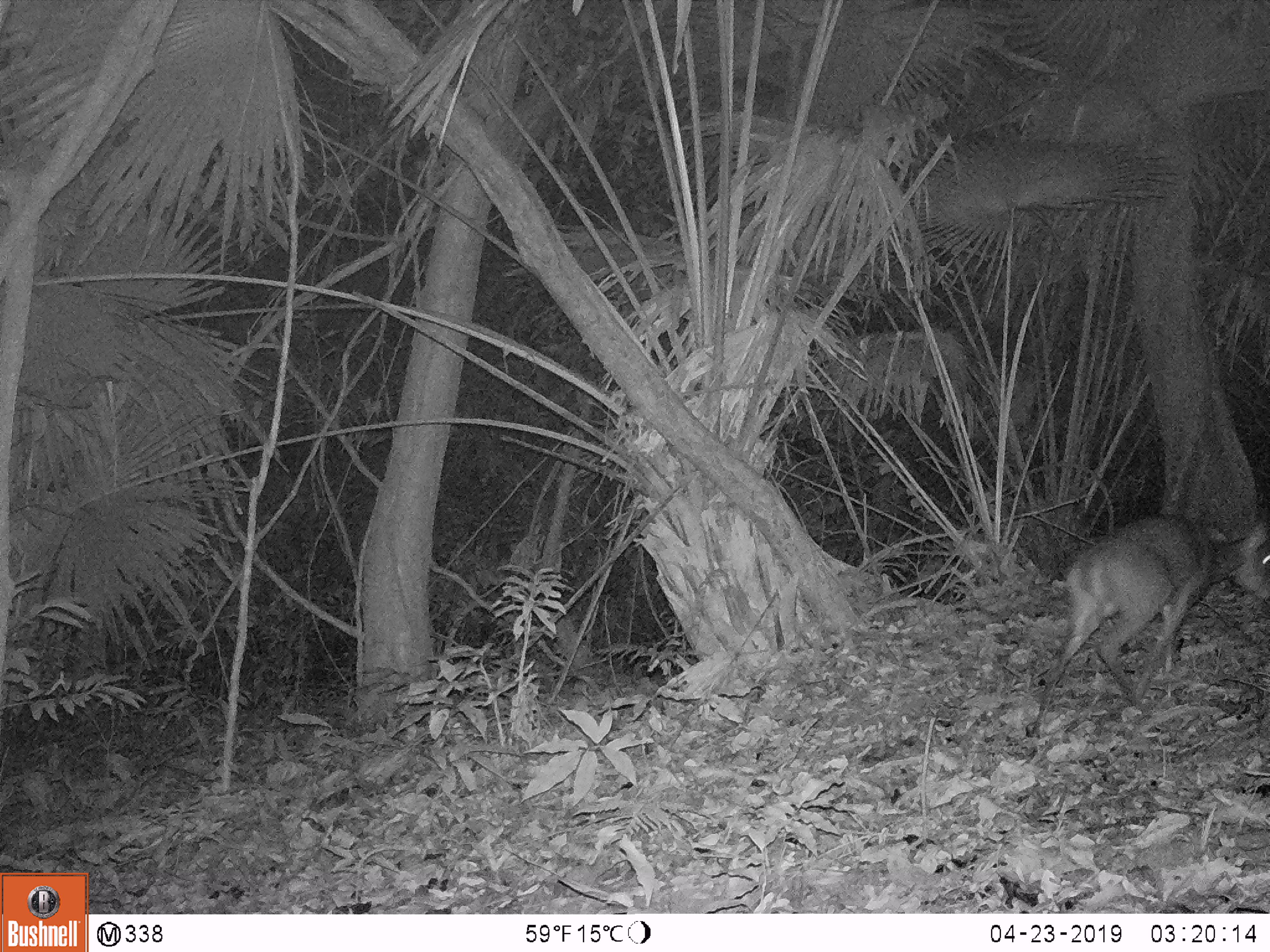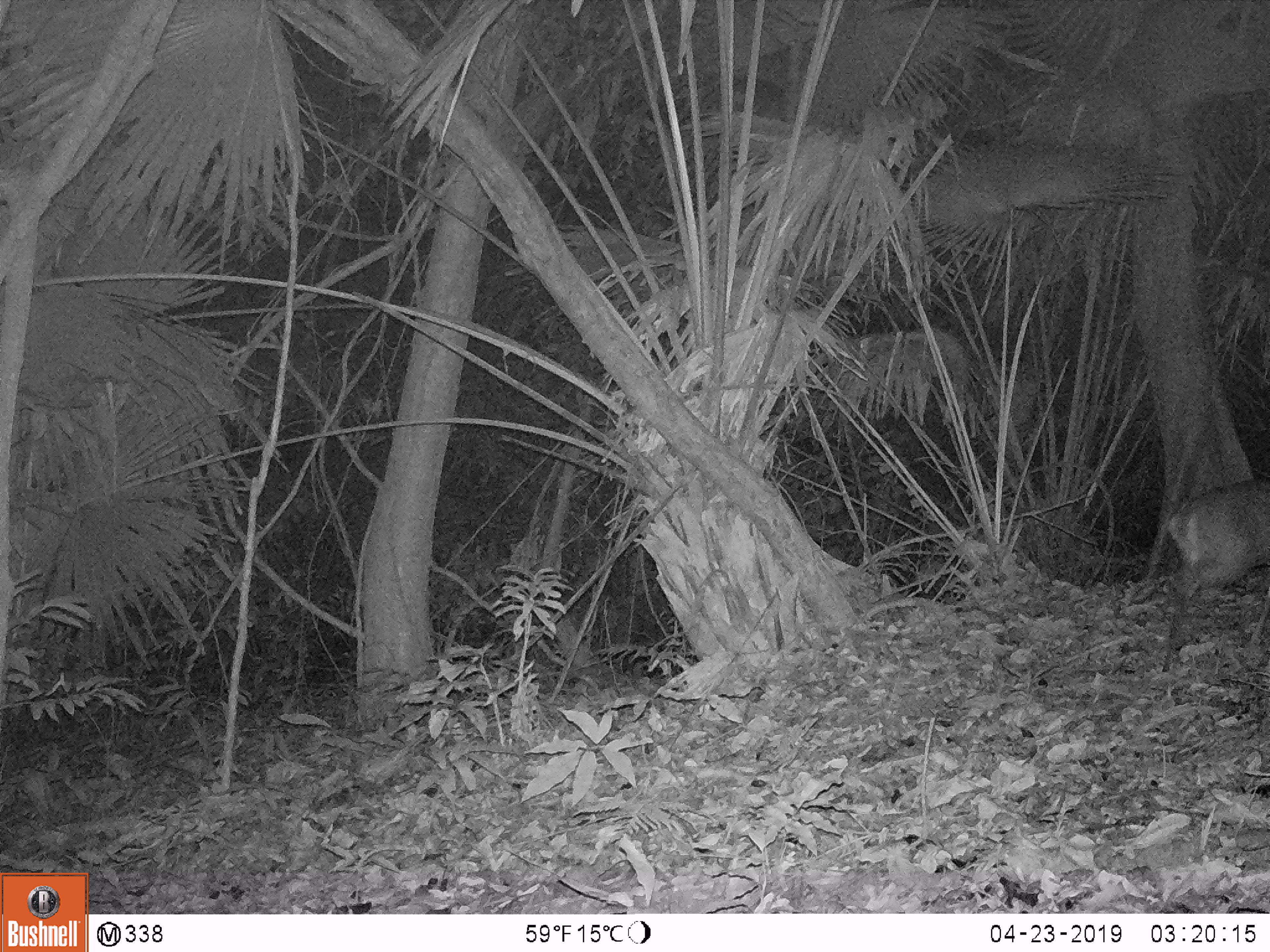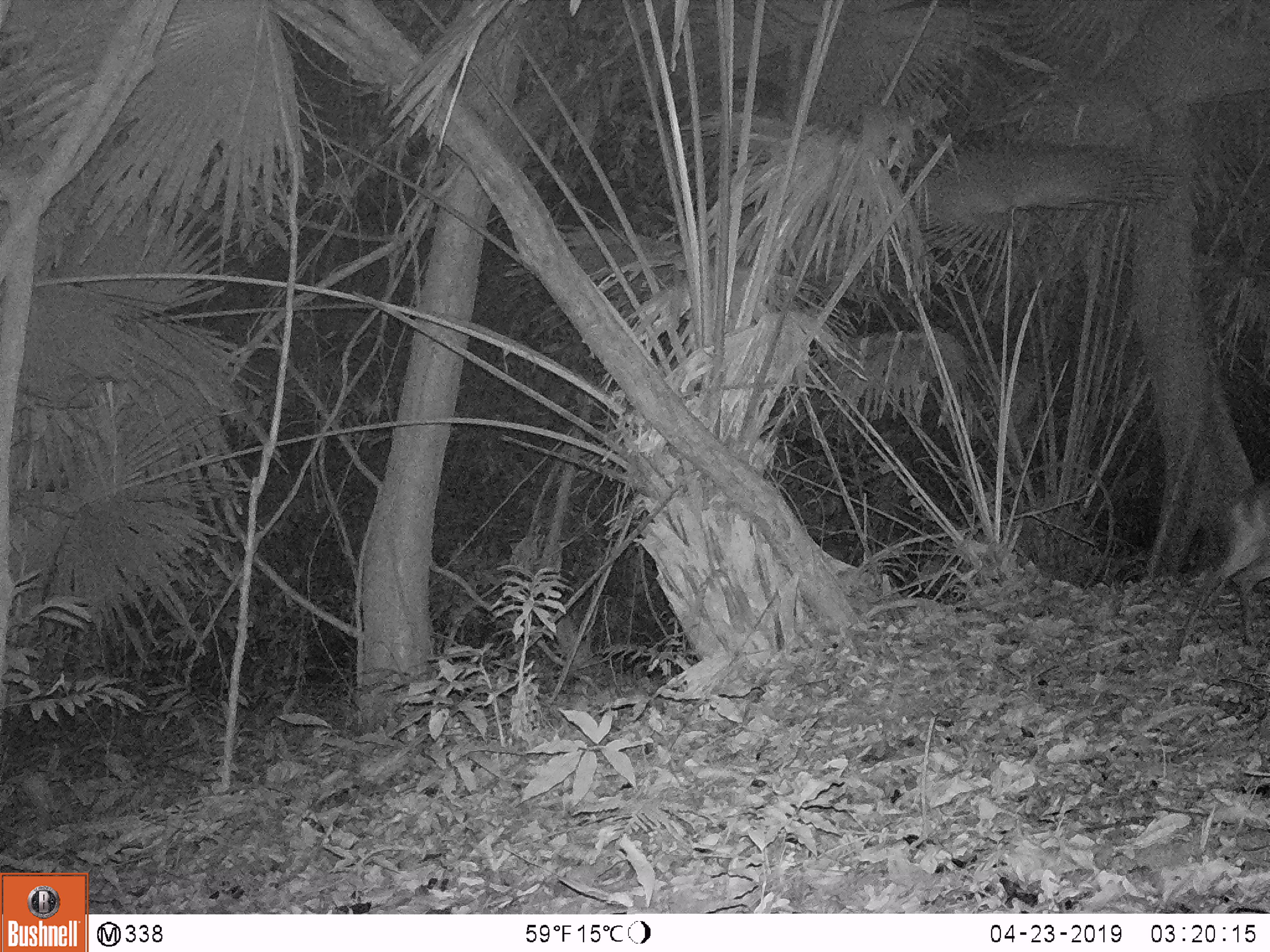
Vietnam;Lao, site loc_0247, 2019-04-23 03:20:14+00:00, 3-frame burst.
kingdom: Animalia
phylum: Chordata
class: Mammalia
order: Artiodactyla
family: Cervidae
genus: Muntiacus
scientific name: Muntiacus vuquangensis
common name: large-antlered muntjac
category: large antlered muntjac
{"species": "large antlered muntjac (large-antlered muntjac) (Muntiacus vuquangensis)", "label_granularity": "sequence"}